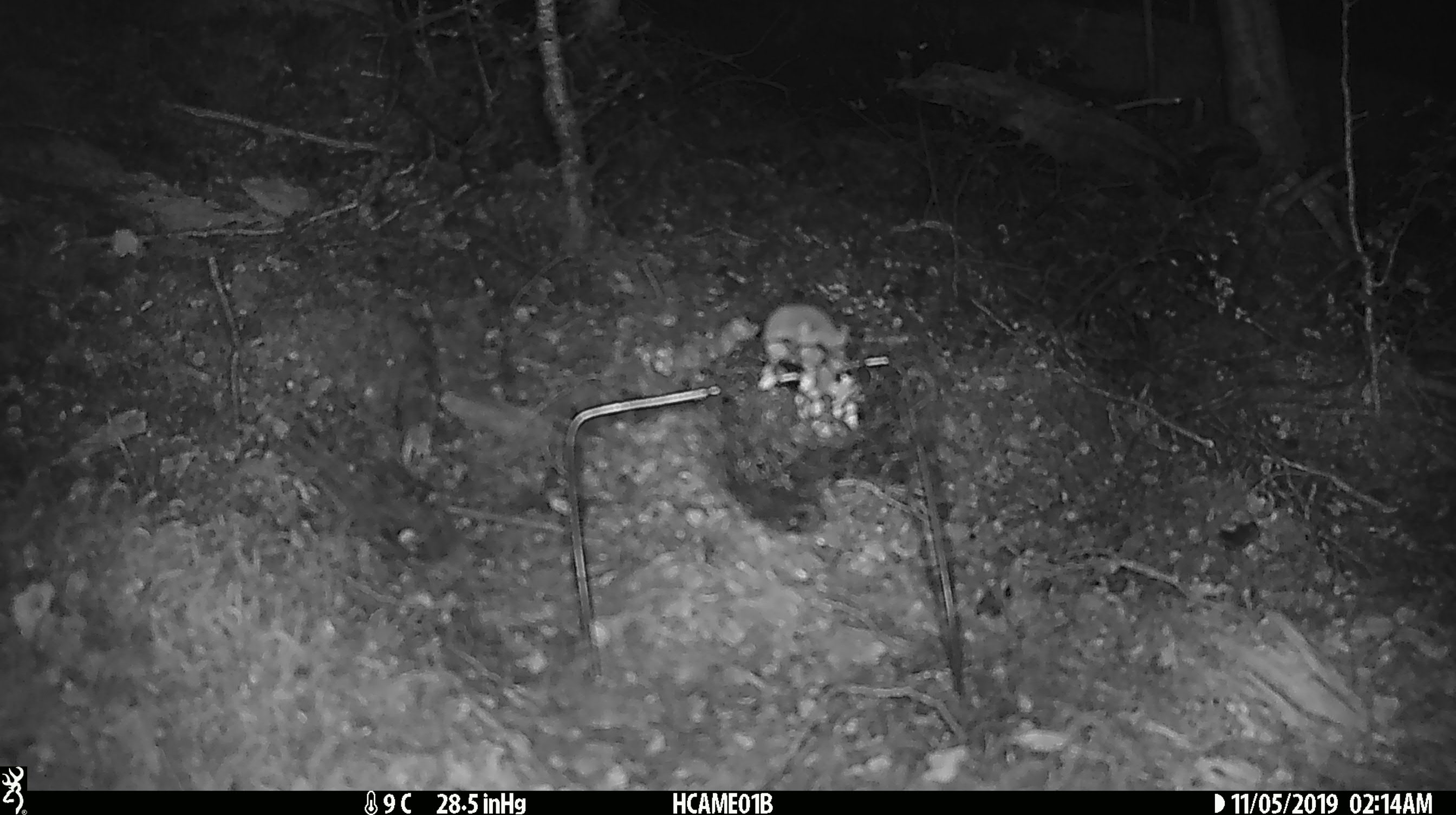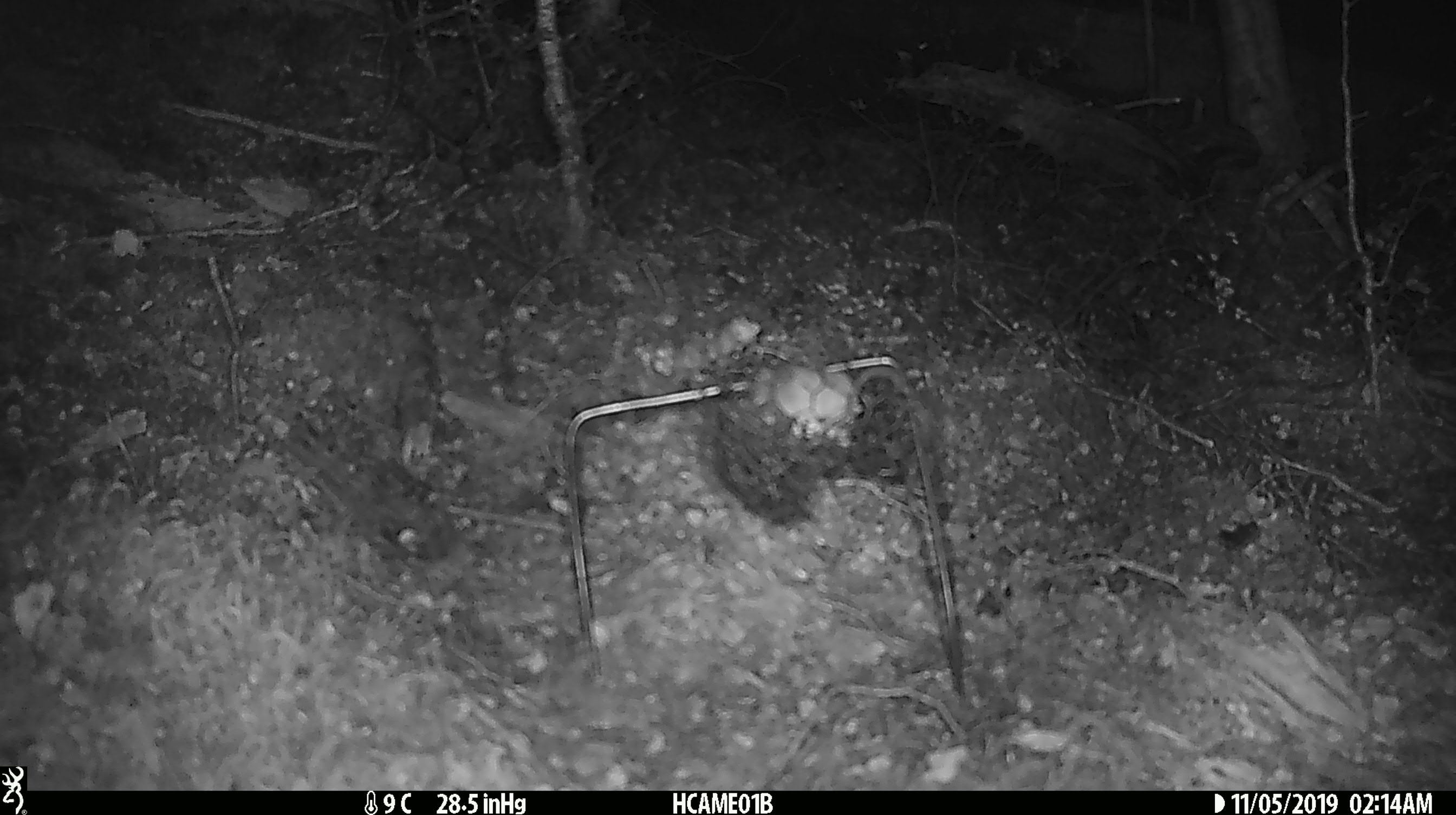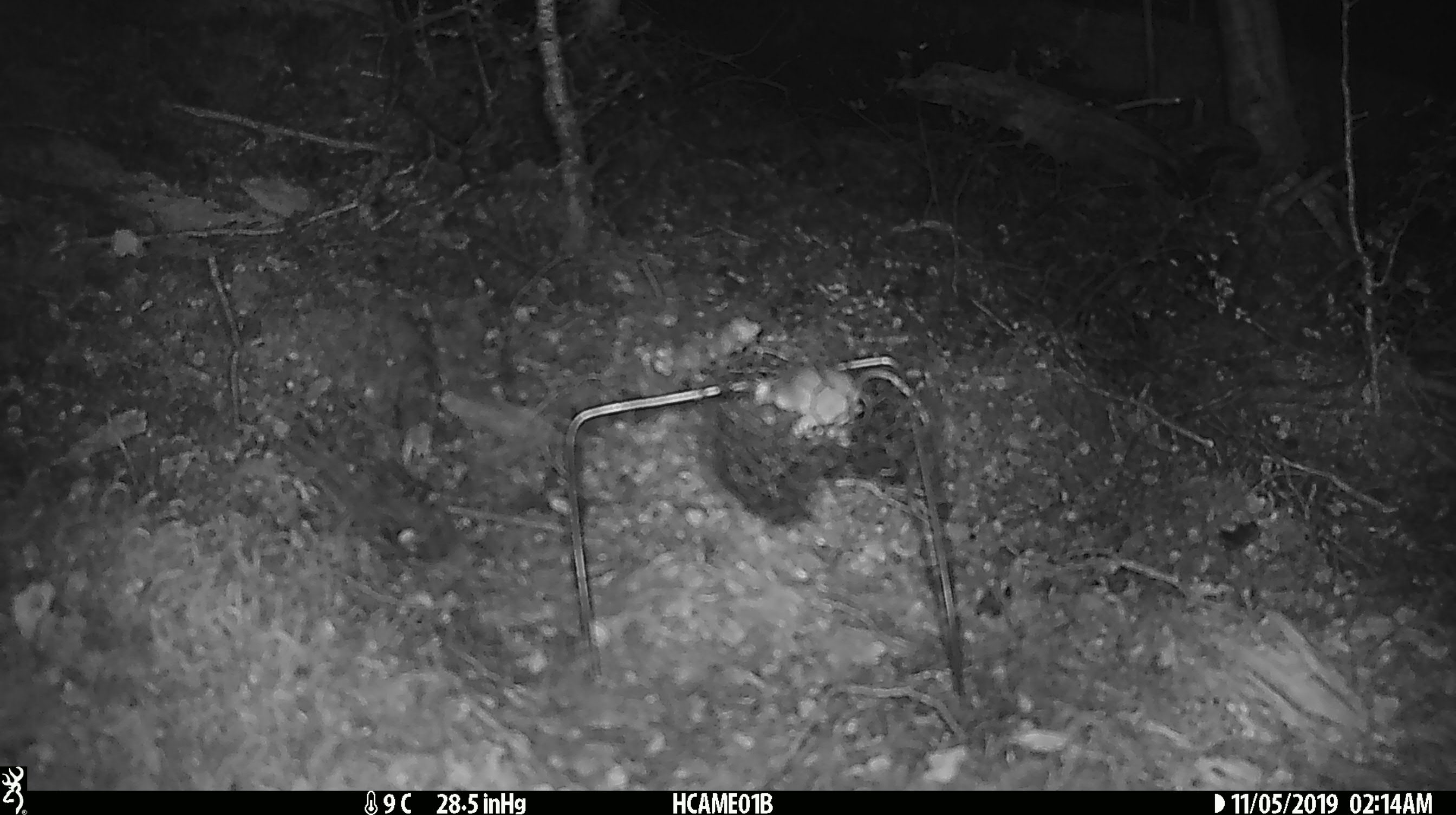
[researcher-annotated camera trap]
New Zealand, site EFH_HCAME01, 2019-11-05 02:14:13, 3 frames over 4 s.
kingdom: Animalia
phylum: Chordata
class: Mammalia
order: Rodentia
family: Muridae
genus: Mus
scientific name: Mus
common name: mouse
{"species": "mouse (Mus)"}